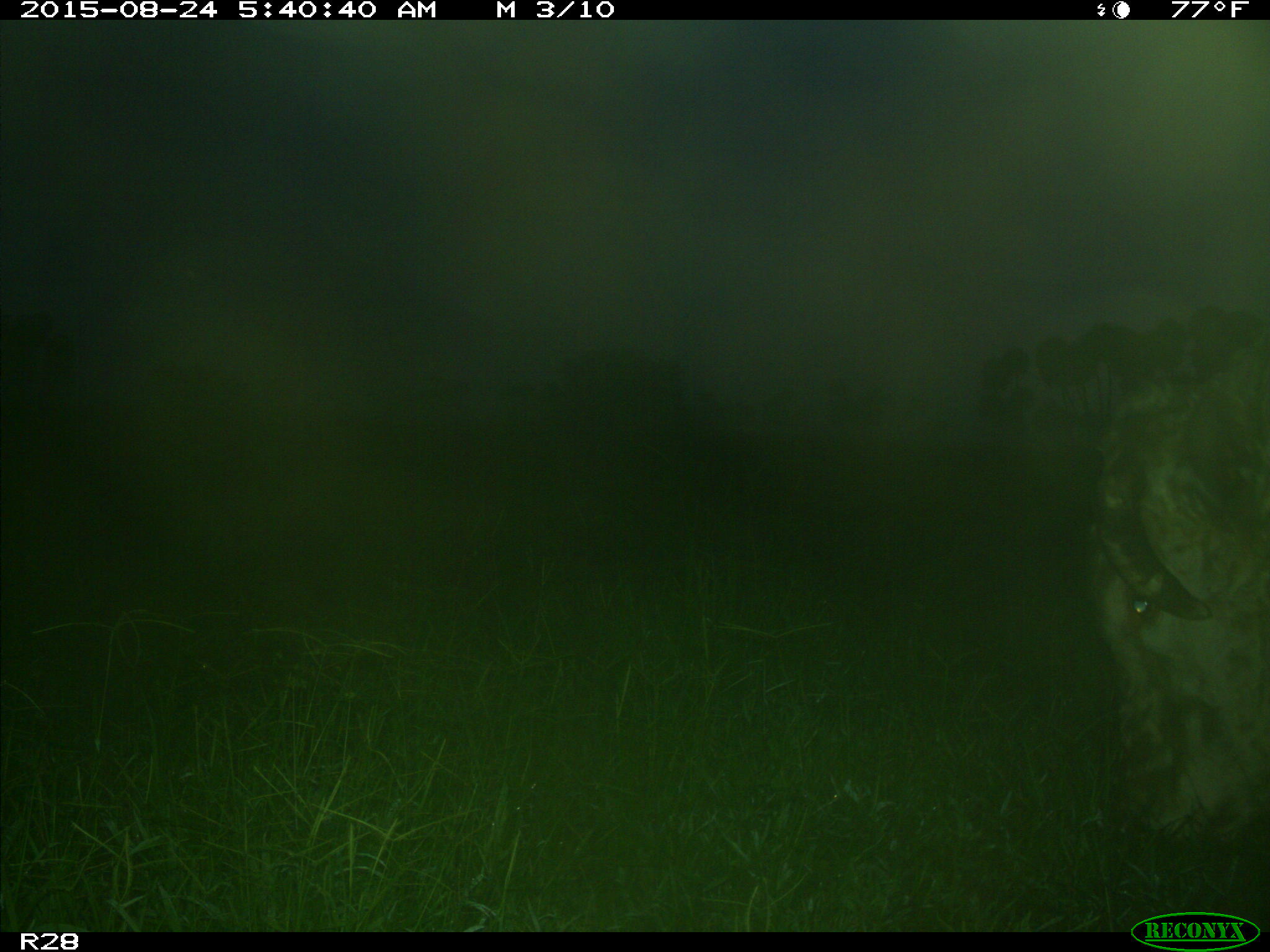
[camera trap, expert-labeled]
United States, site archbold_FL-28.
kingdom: Animalia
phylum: Chordata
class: Mammalia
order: Artiodactyla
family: Bovidae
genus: Bos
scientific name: Bos taurus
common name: domestic cow